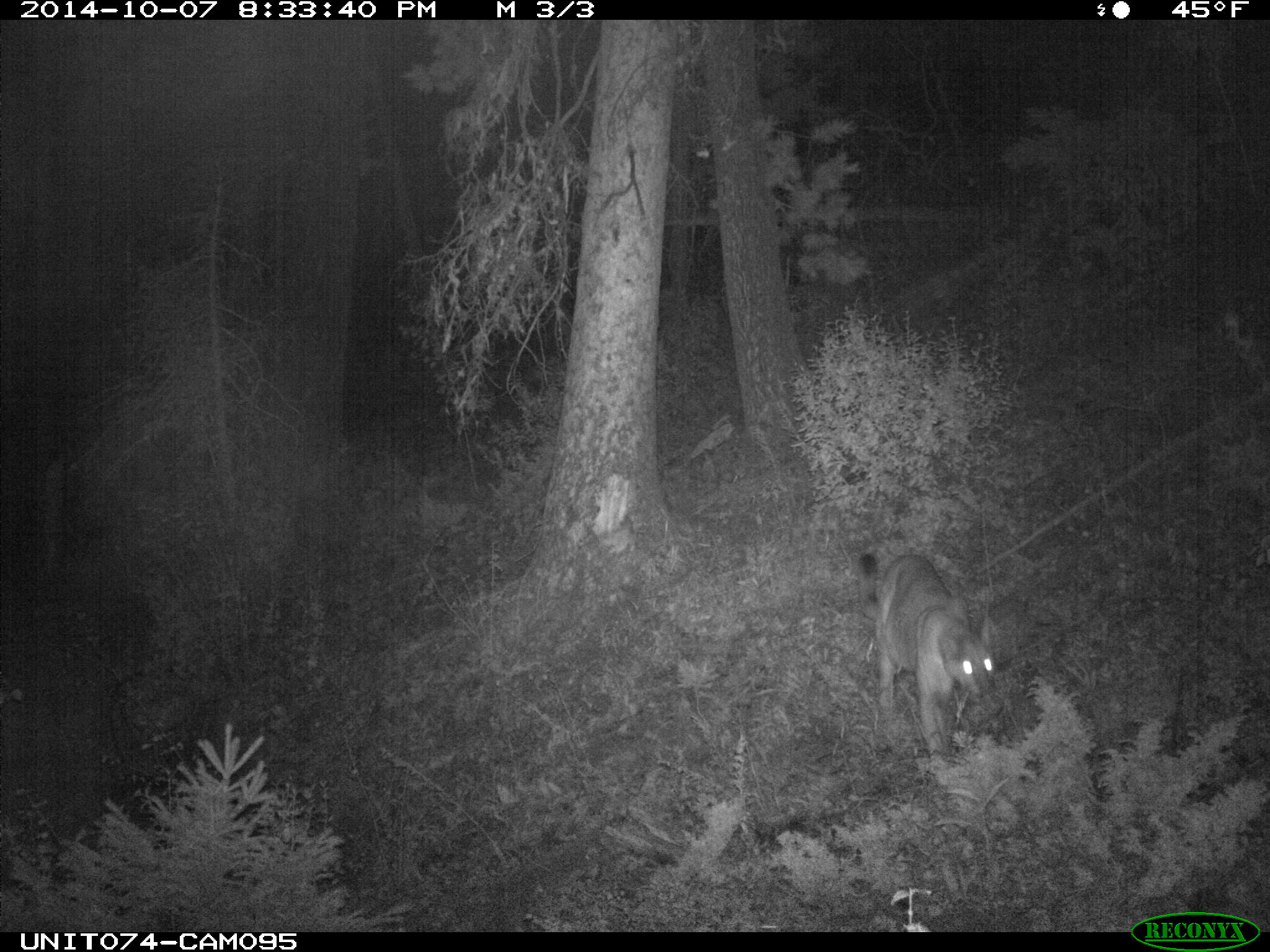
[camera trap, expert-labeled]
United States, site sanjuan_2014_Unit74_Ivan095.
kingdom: Animalia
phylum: Chordata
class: Mammalia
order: Carnivora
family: Felidae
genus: Puma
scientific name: Puma concolor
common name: mountain lion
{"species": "Puma concolor (mountain lion)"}